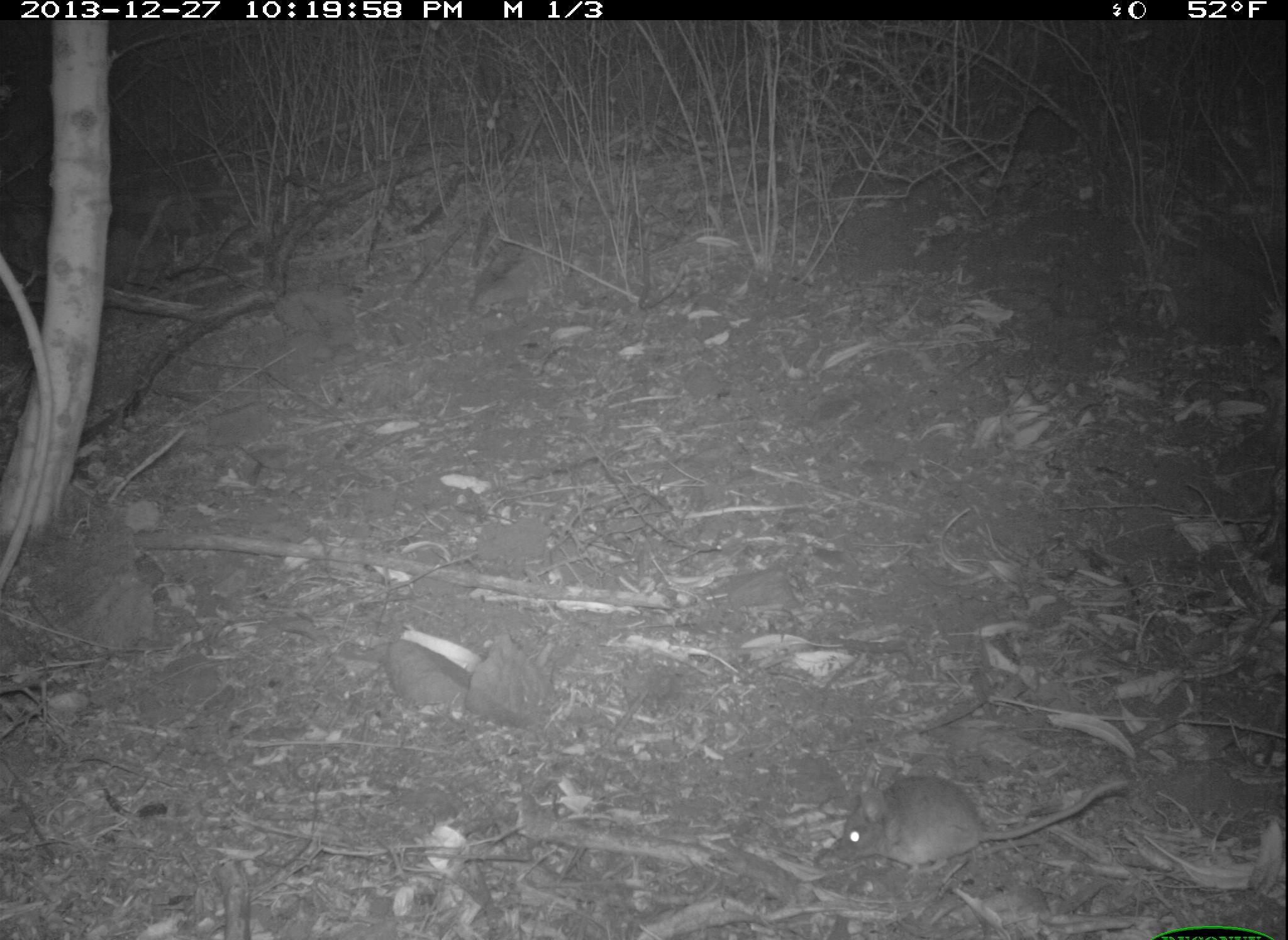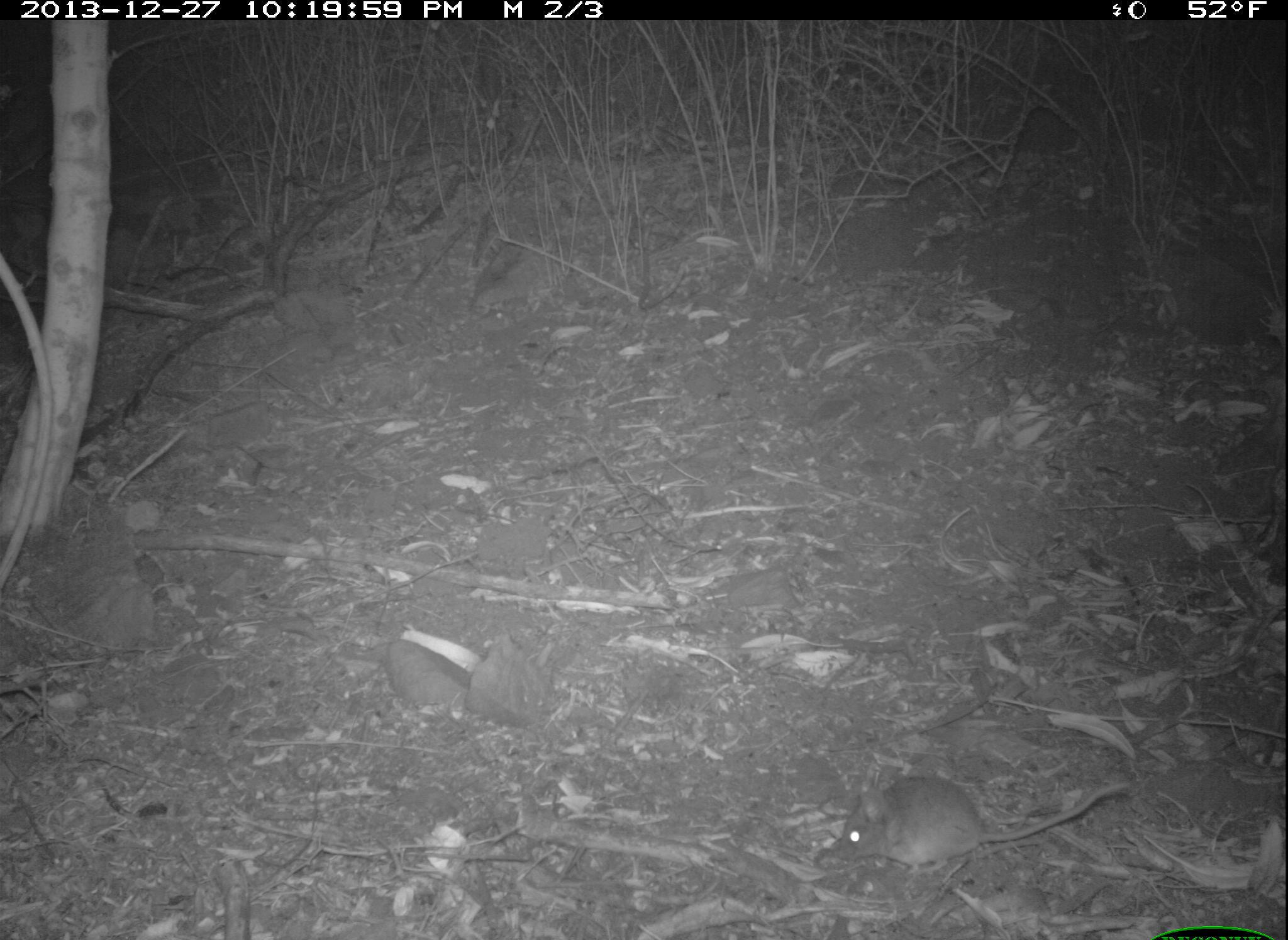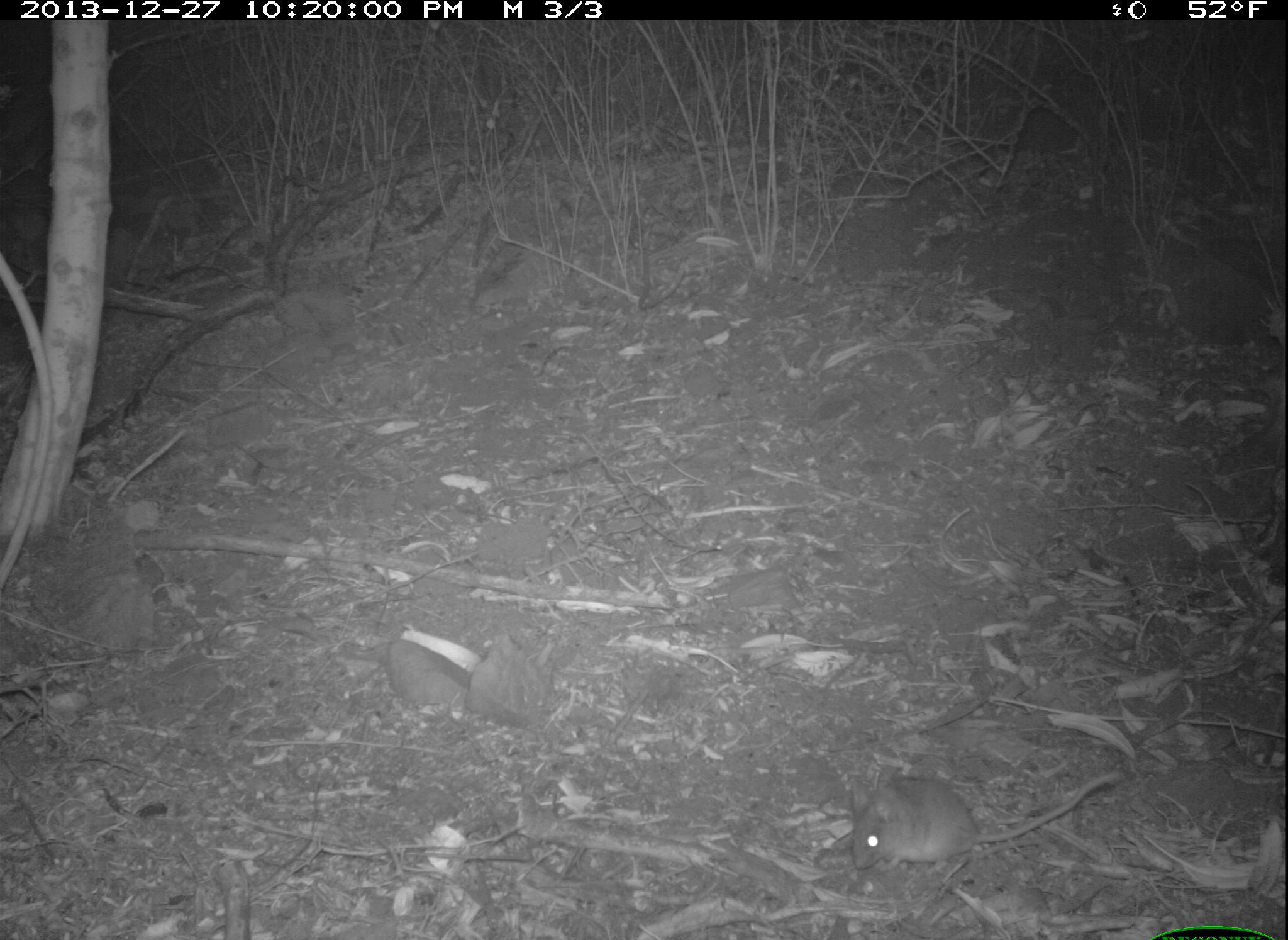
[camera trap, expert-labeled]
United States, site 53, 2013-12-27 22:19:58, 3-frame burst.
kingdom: Animalia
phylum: Chordata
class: Mammalia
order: Rodentia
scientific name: Rodentia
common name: rodent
Rodent (Rodentia).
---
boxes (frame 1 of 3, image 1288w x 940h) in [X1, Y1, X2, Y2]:
rodent: [841, 773, 1131, 879]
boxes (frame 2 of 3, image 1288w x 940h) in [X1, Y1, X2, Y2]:
rodent: [836, 774, 1127, 882]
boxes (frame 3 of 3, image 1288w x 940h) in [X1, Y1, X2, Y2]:
rodent: [847, 772, 1128, 875]